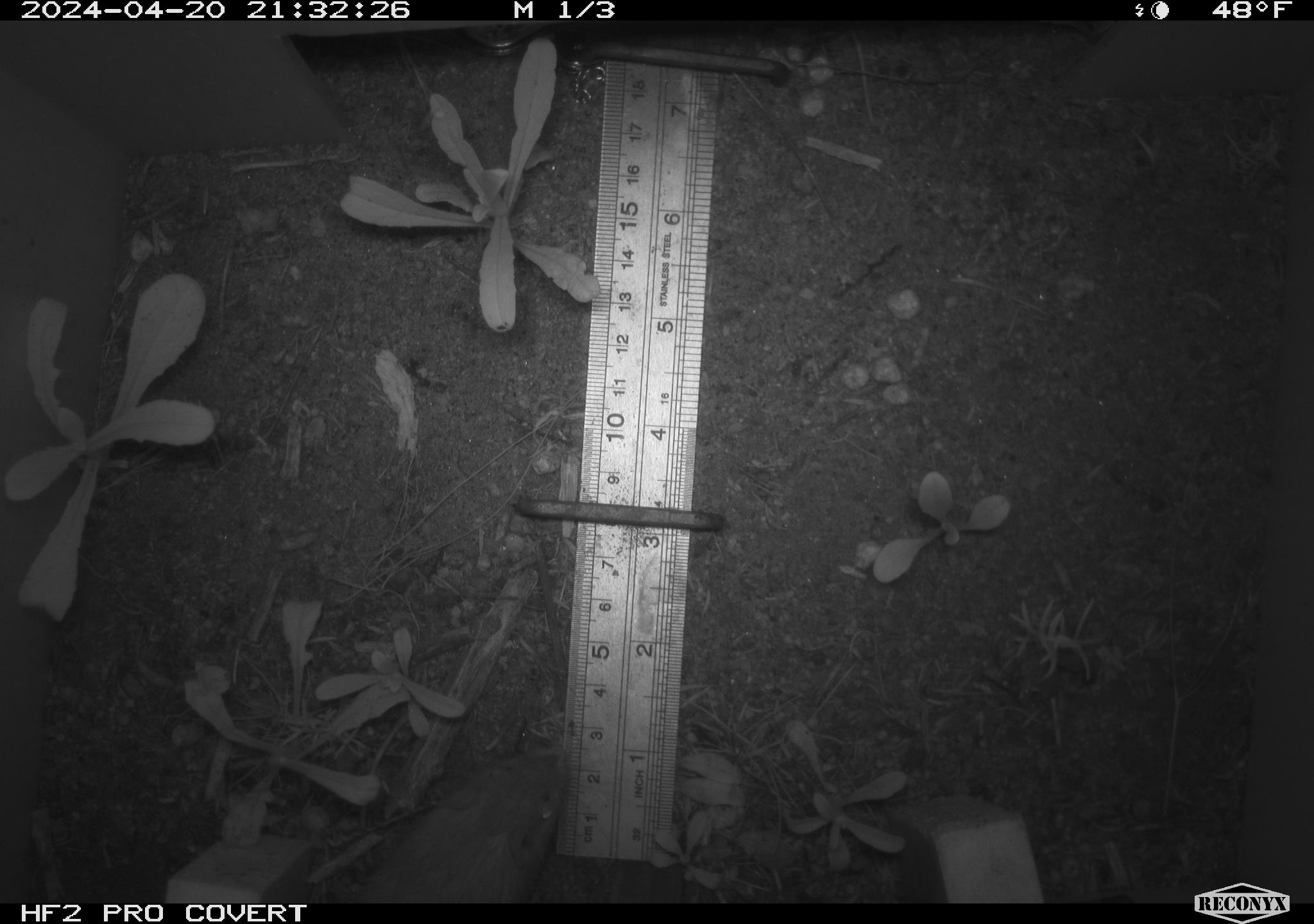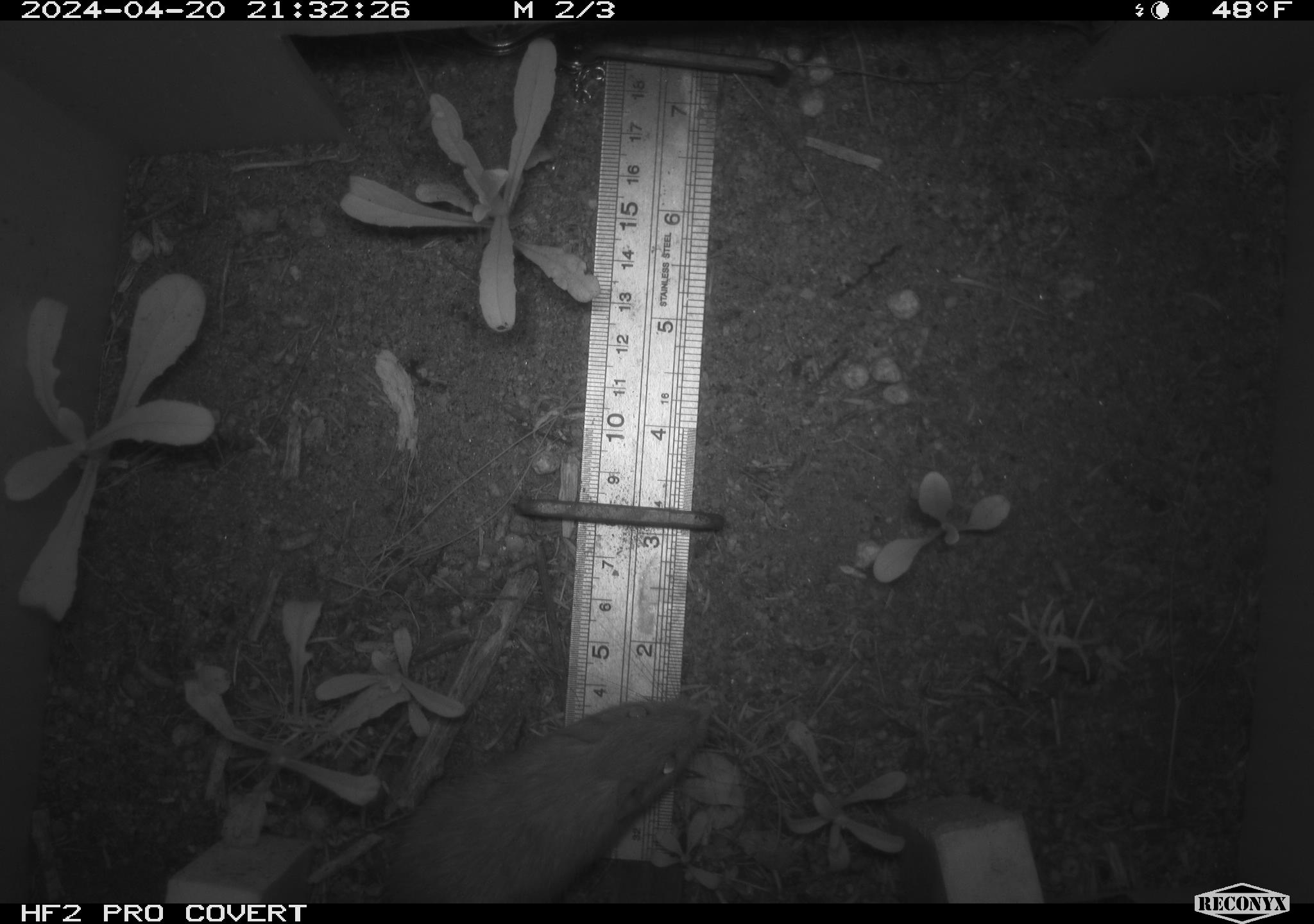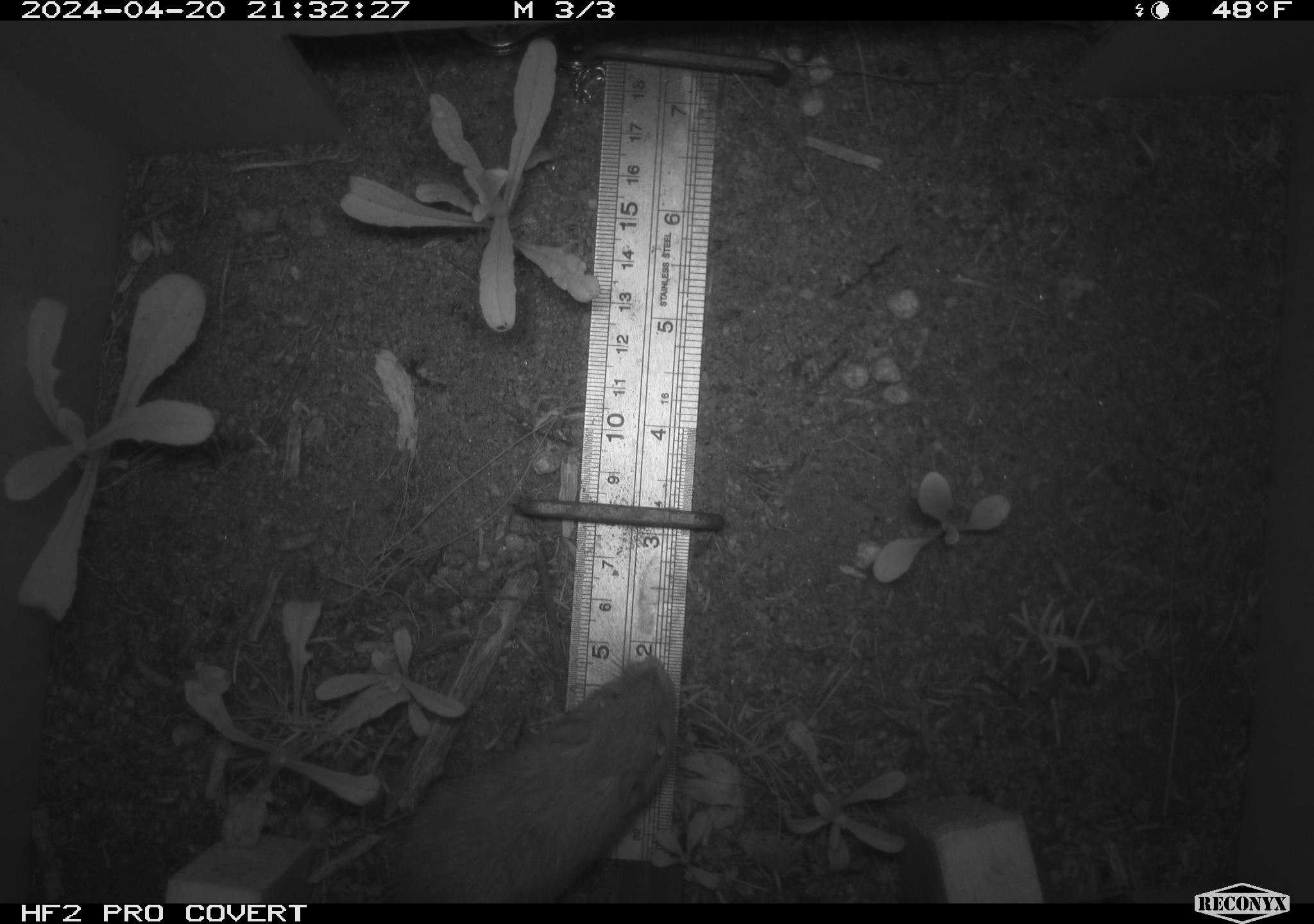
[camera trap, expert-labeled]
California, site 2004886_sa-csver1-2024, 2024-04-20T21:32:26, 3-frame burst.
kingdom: Animalia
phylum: Chordata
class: Mammalia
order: Rodentia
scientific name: Rodentia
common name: rodent